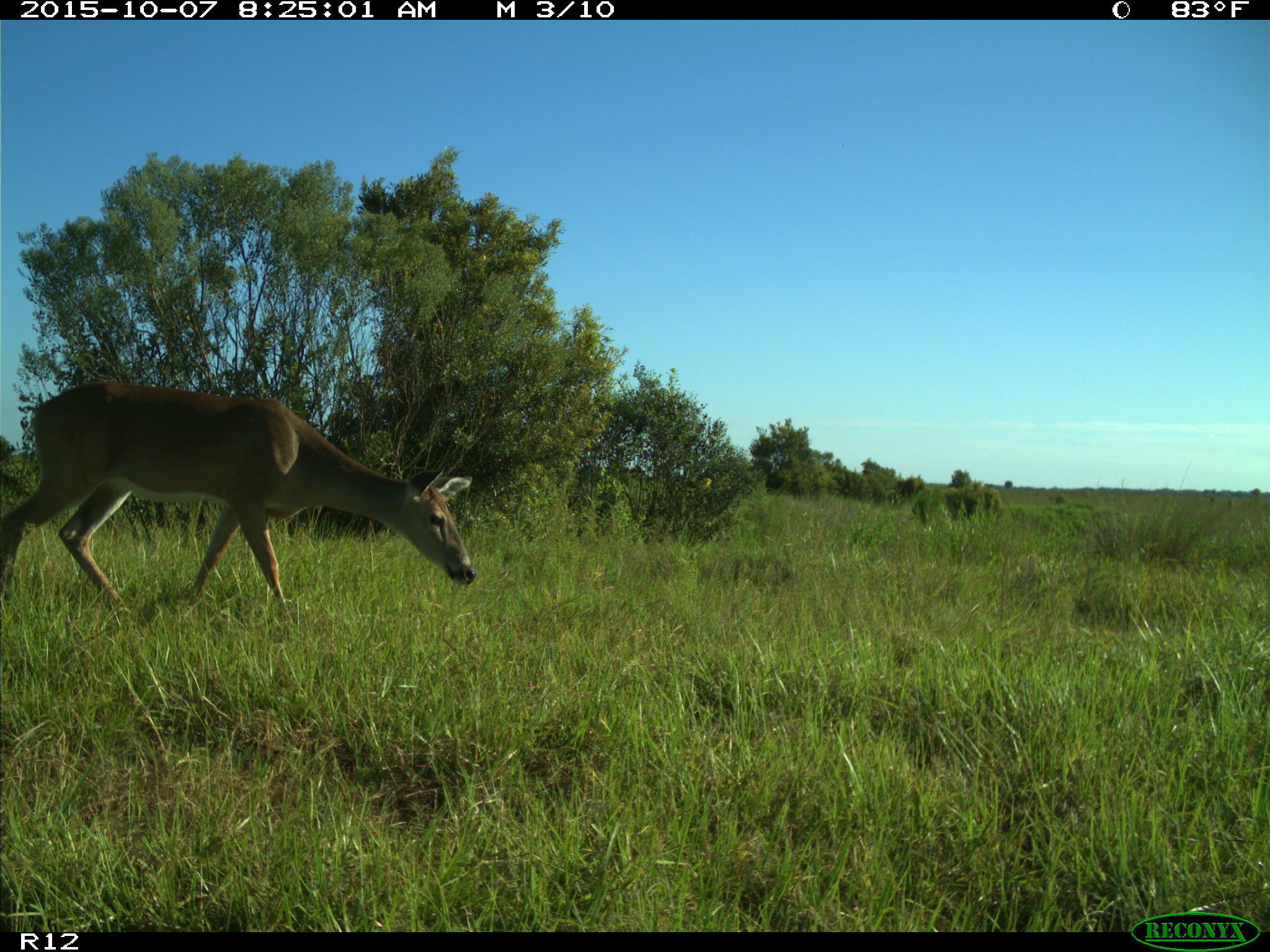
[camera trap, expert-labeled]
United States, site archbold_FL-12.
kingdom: Animalia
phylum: Chordata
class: Mammalia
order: Artiodactyla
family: Cervidae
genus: Odocoileus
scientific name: Odocoileus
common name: deer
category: unidentified deer